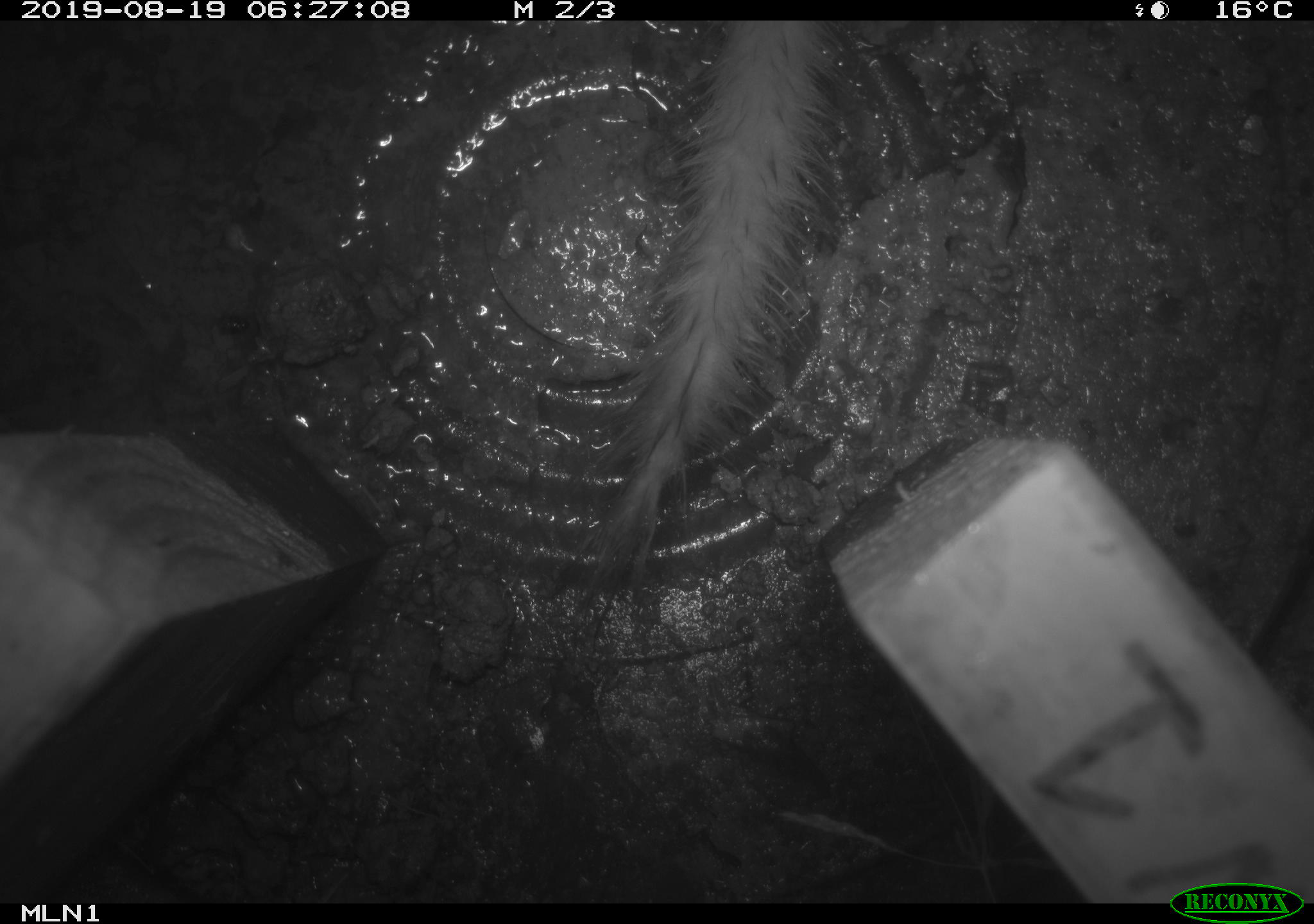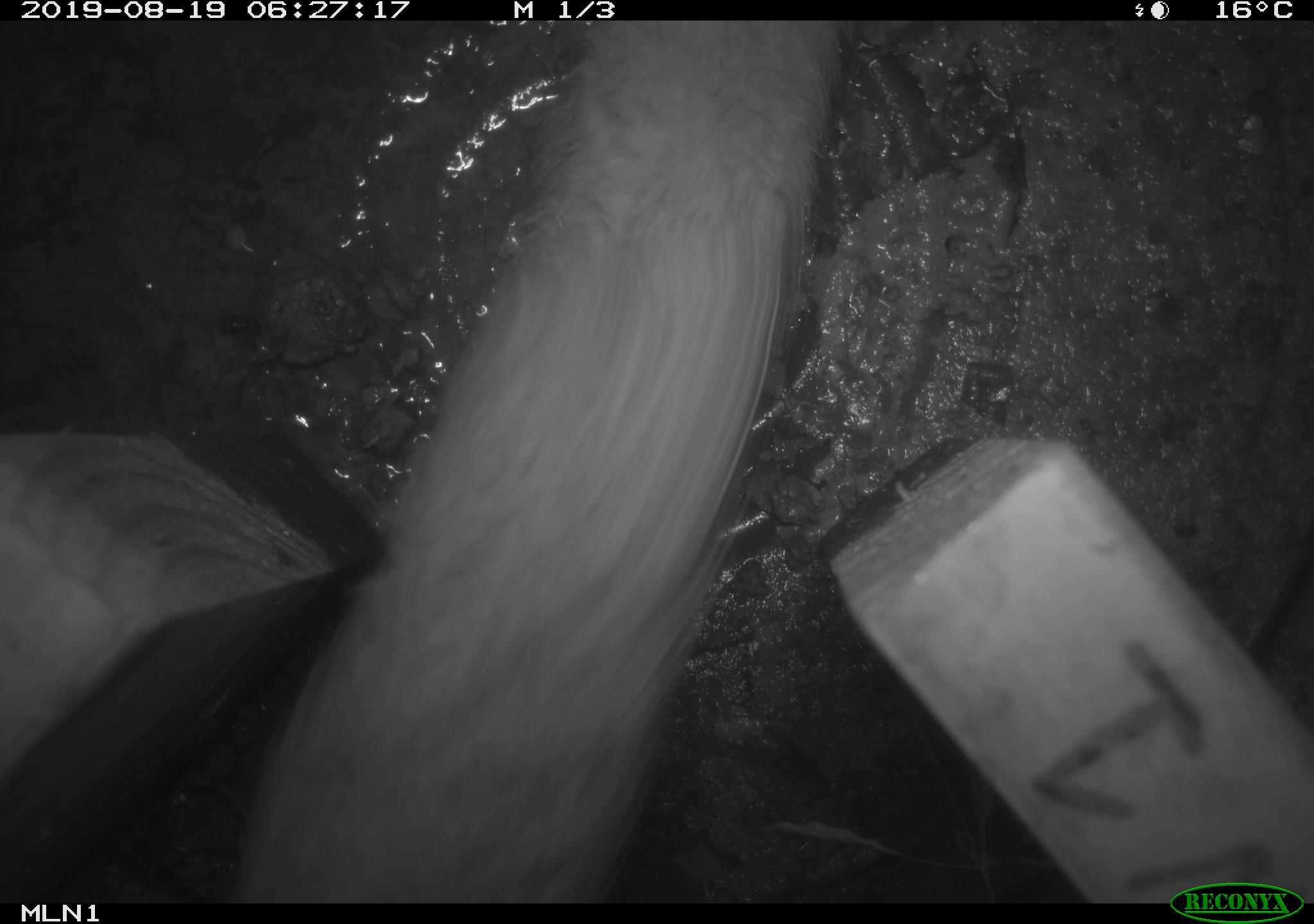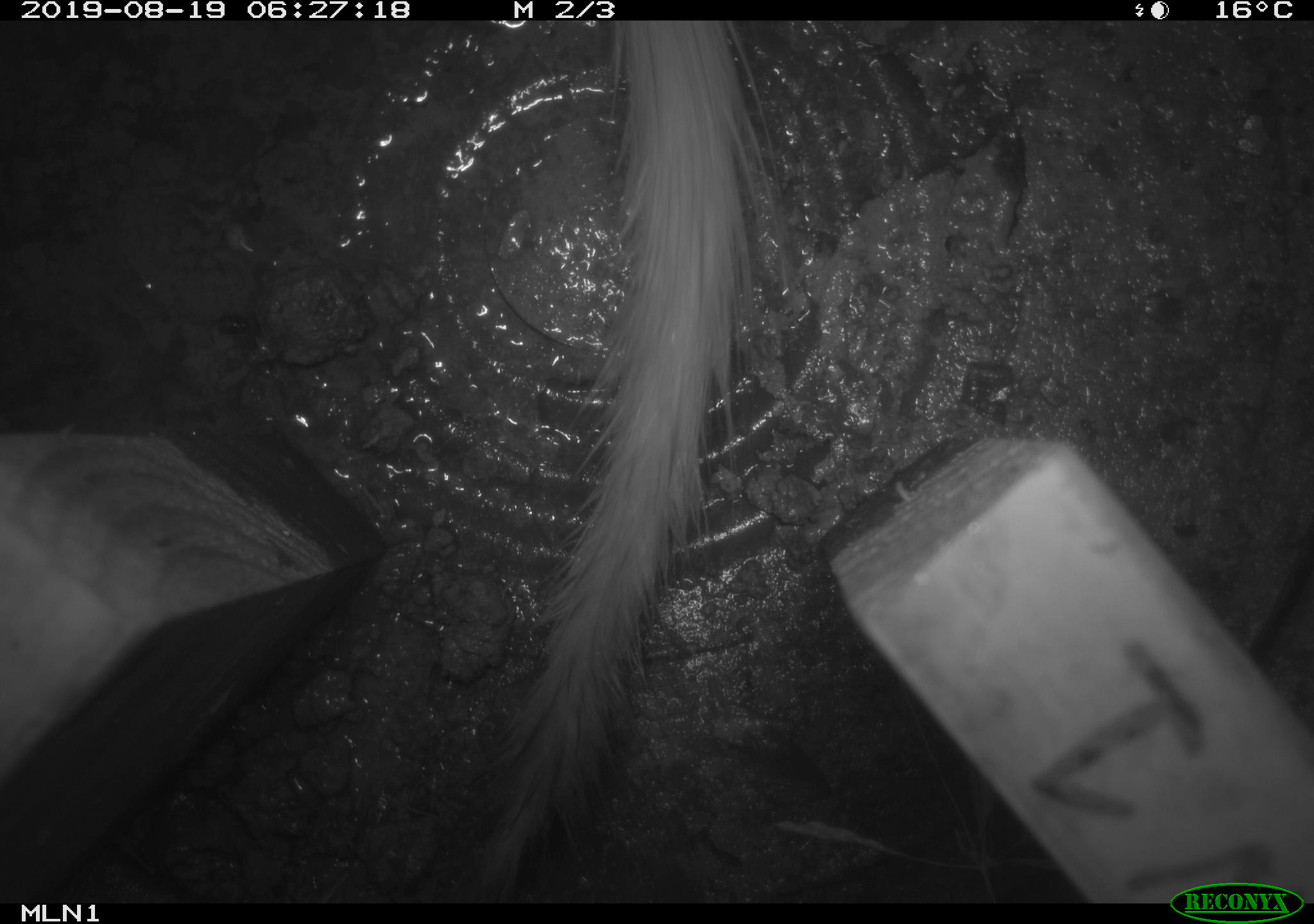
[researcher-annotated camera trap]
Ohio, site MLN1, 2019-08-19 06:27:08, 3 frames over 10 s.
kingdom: Animalia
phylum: Chordata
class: Mammalia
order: Carnivora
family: Mustelidae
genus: Neogale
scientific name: Neogale frenata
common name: long-tailed weasel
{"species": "long-tailed weasel (Neogale frenata)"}